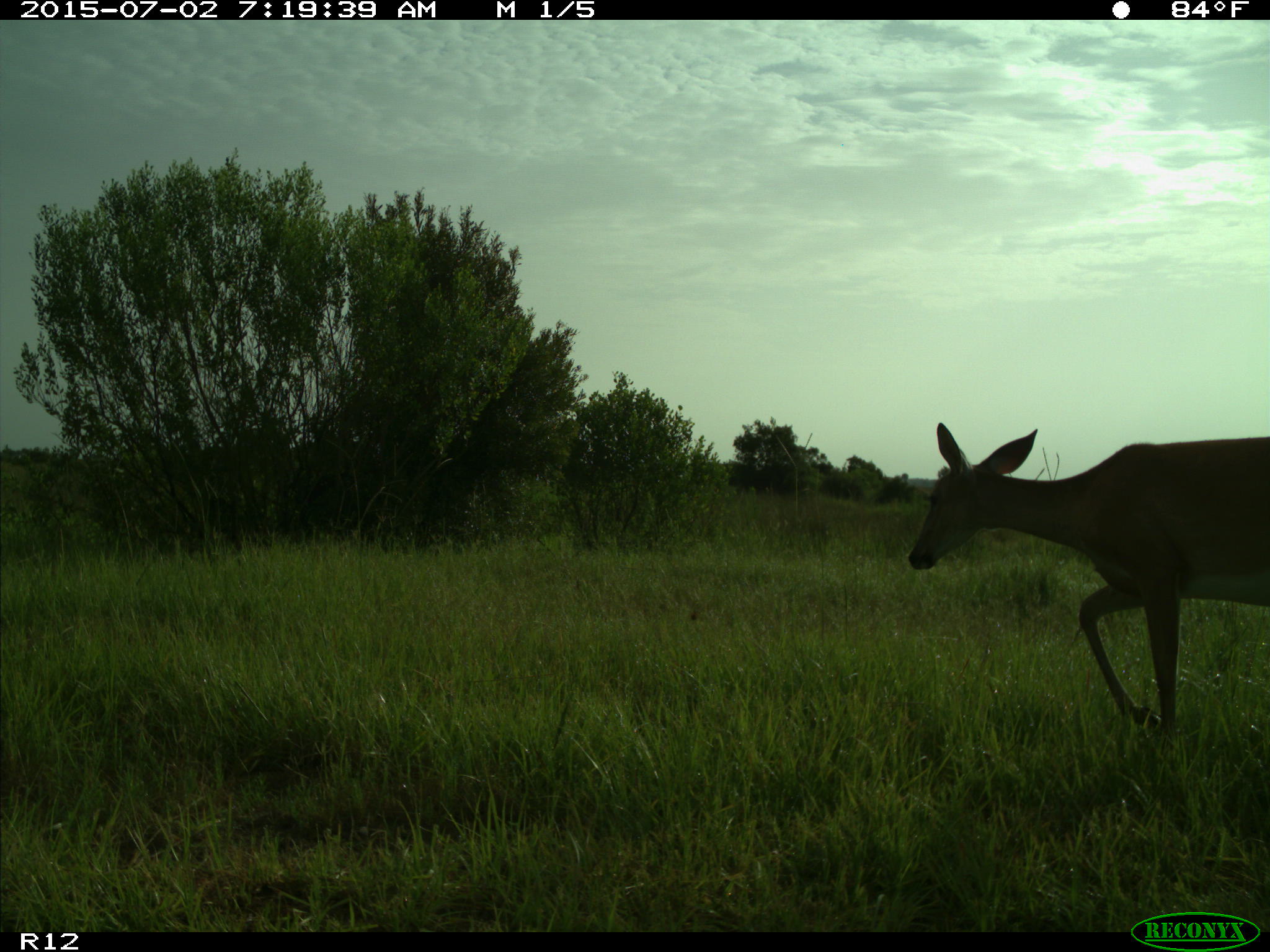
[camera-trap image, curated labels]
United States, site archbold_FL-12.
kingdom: Animalia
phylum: Chordata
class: Mammalia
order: Artiodactyla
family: Cervidae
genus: Odocoileus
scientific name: Odocoileus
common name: deer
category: unidentified deer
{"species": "unidentified deer (deer) (Odocoileus)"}